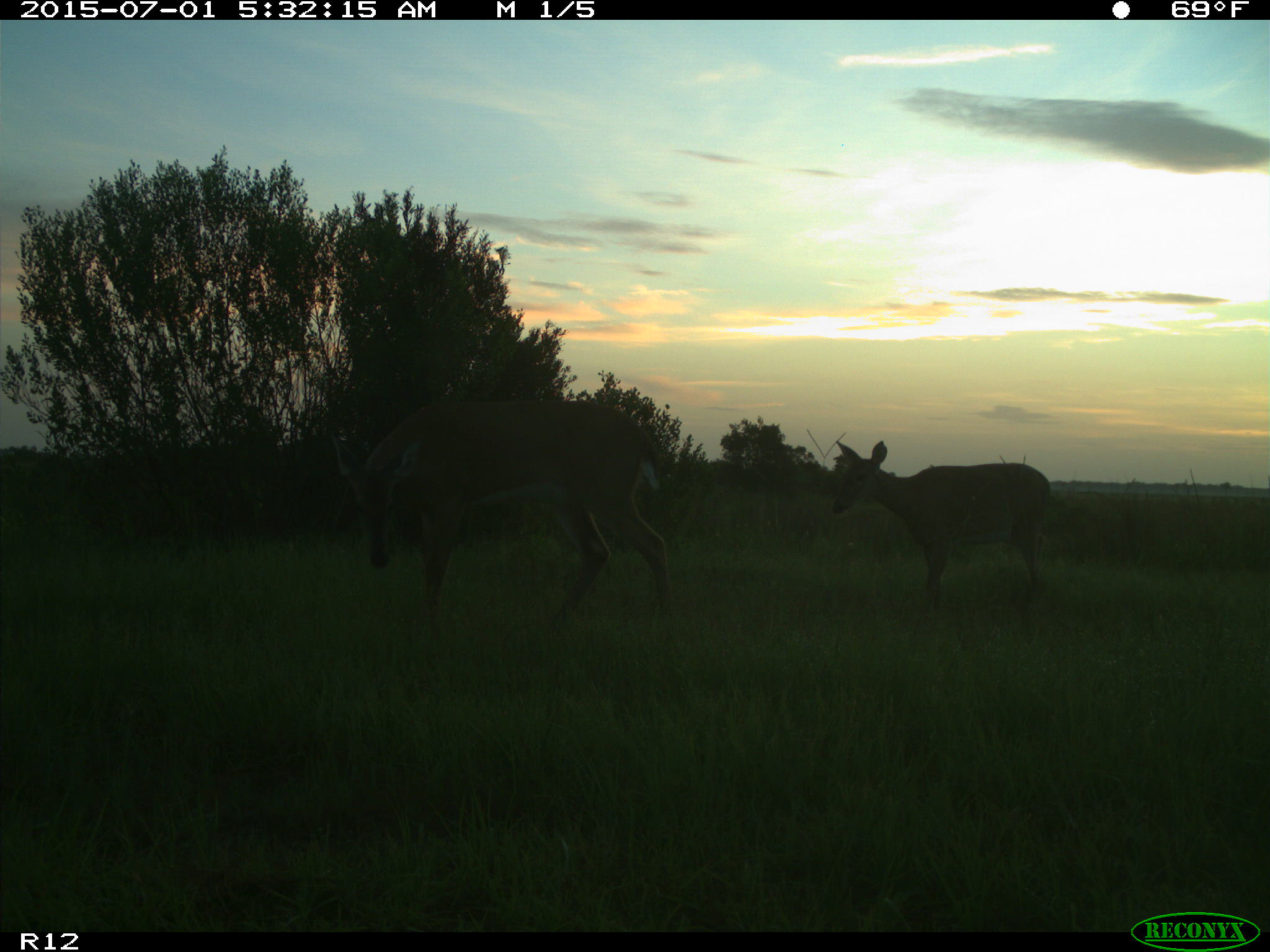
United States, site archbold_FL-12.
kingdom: Animalia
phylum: Chordata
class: Mammalia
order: Artiodactyla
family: Cervidae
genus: Odocoileus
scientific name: Odocoileus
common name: deer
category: unidentified deer